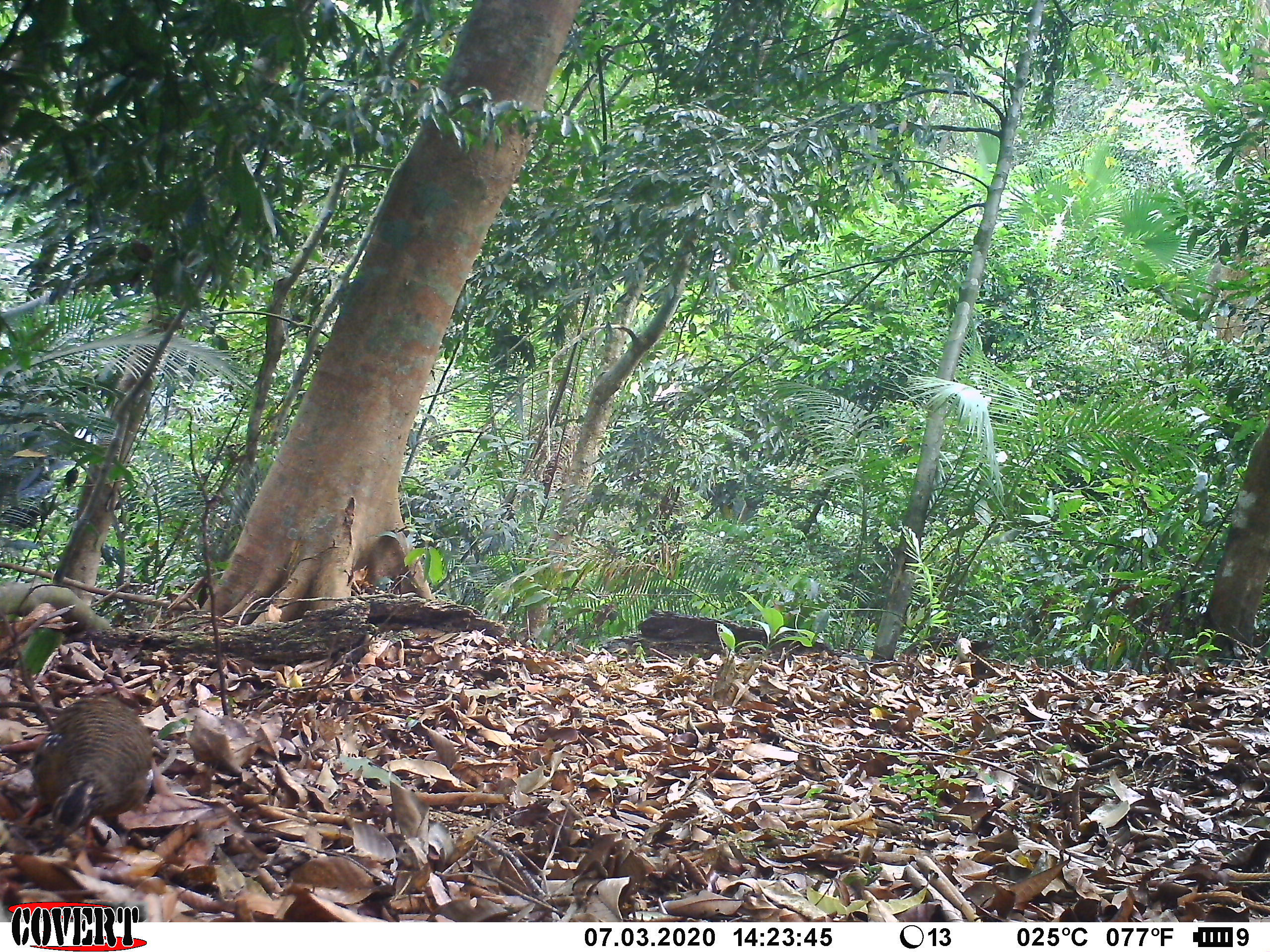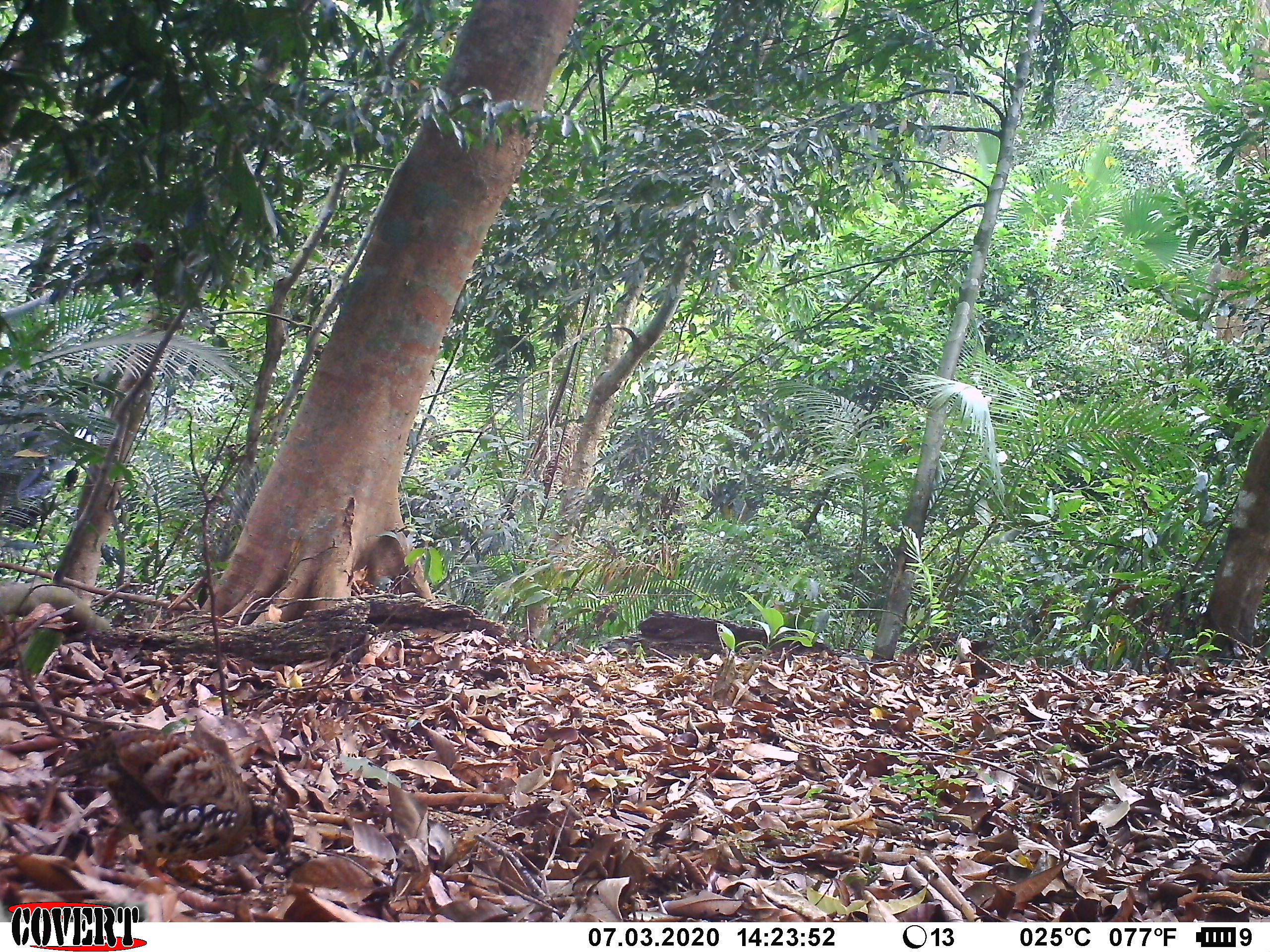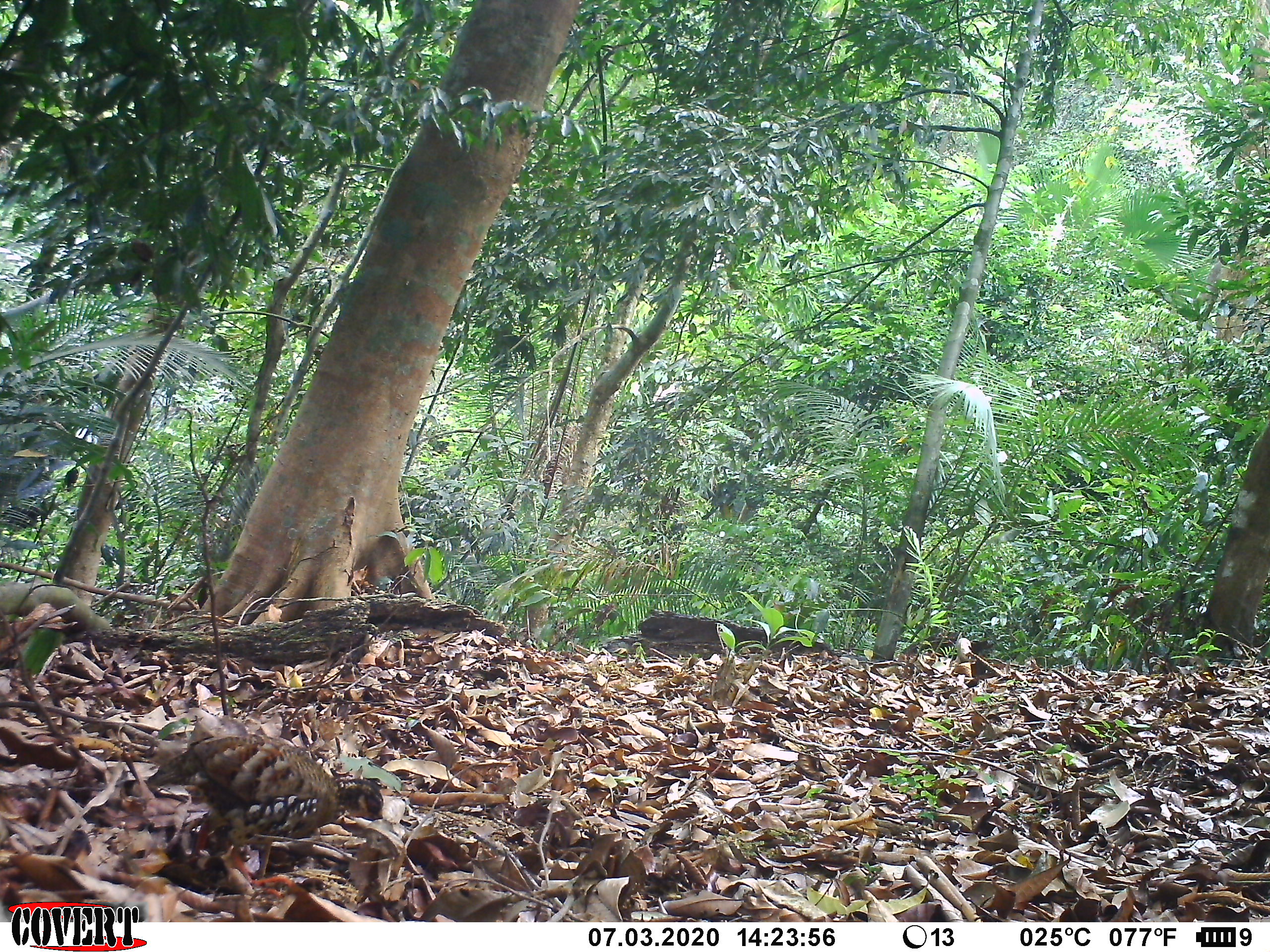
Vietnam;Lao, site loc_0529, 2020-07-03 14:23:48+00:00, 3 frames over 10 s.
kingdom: Animalia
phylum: Chordata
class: Aves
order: Galliformes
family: Phasianidae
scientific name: Phasianidae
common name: partridge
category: unidentified partridge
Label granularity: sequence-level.